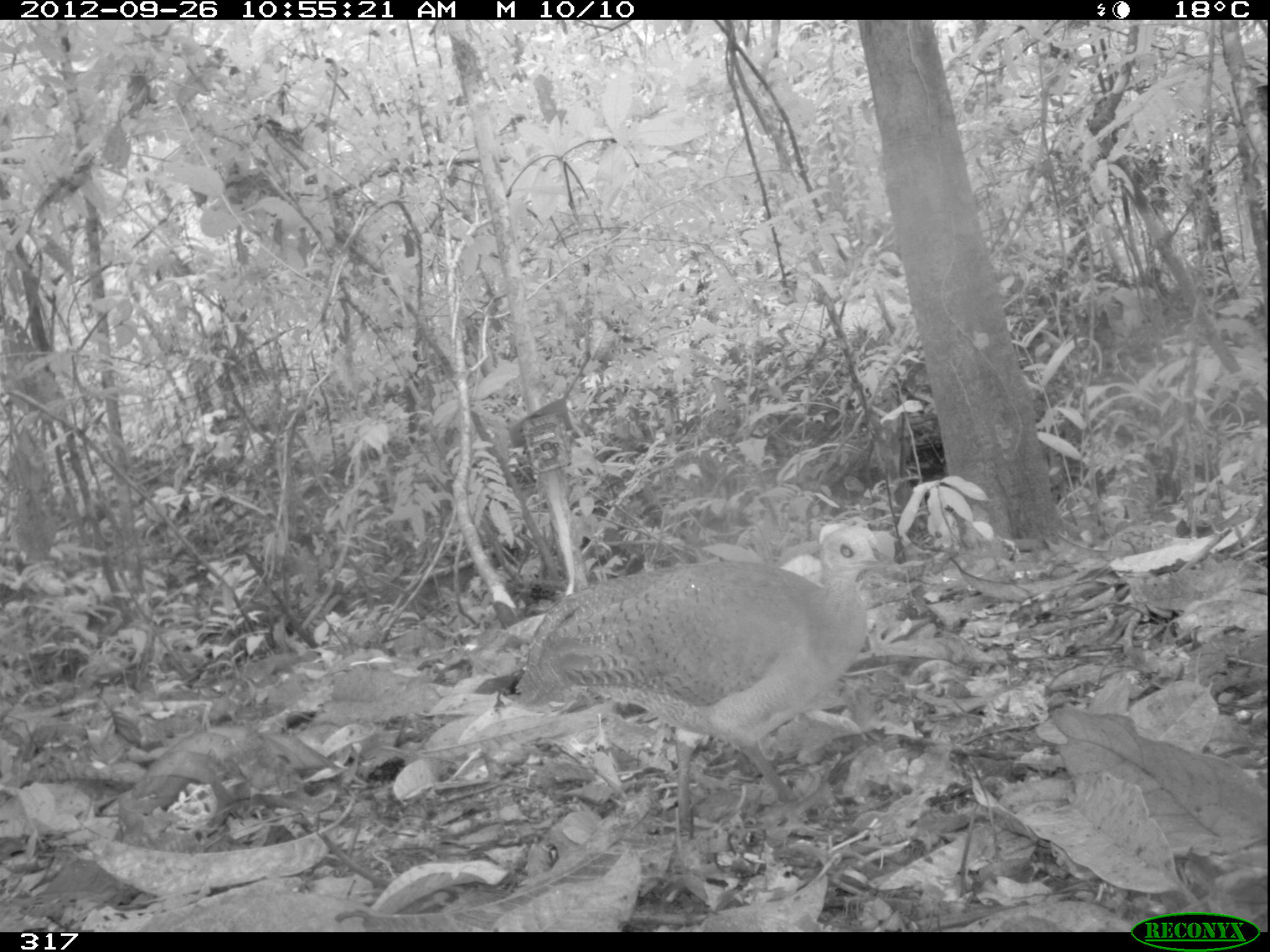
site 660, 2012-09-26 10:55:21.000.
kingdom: Animalia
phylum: Chordata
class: Aves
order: Galliformes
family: Phasianidae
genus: Alectoris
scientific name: Alectoris rufa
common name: red-legged partridge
Alectoris rufa (red-legged partridge).